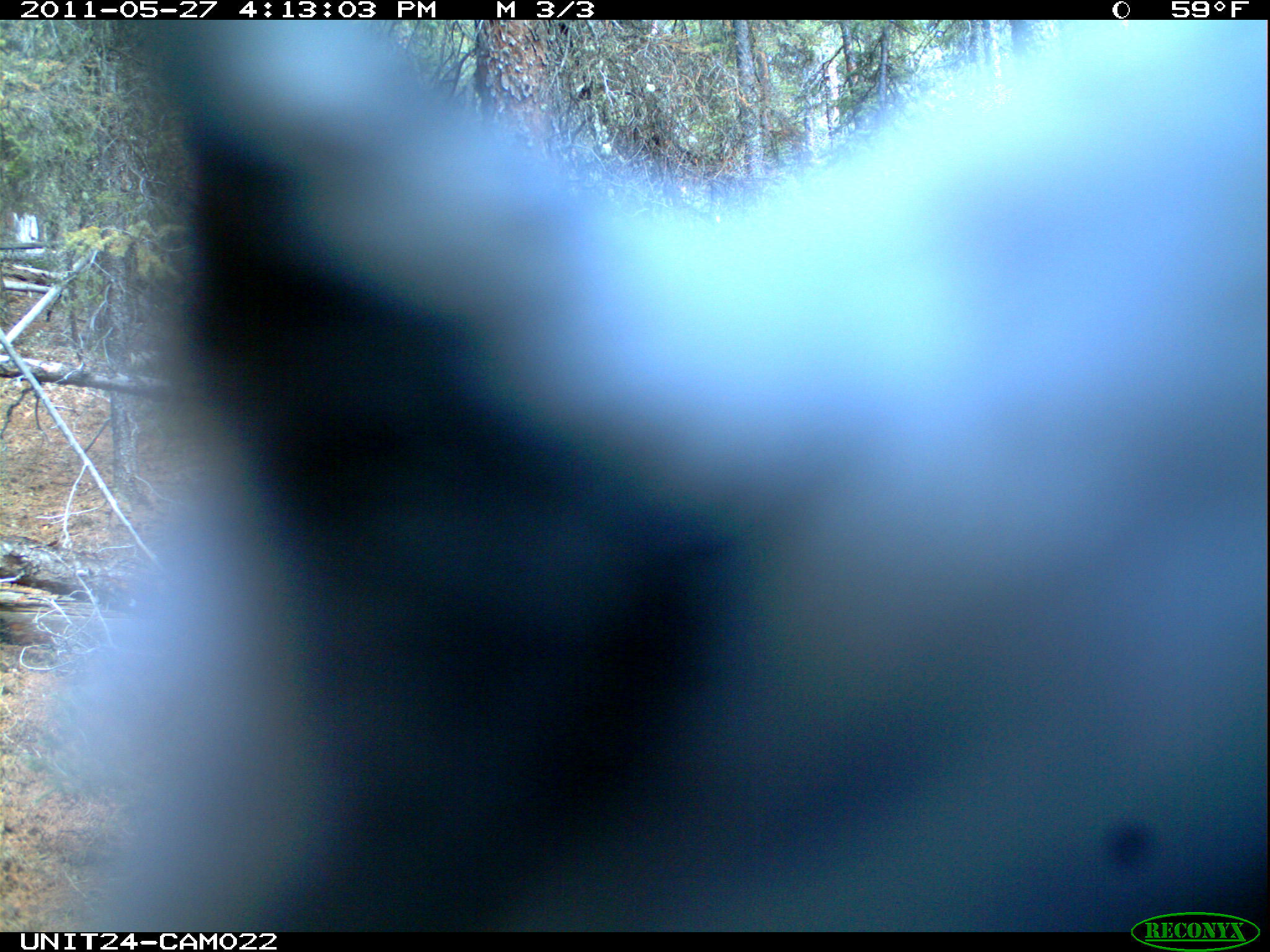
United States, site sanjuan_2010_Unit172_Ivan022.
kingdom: Animalia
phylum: Chordata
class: Aves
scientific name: Aves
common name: birds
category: unidentified bird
Unidentified bird (birds) (Aves).